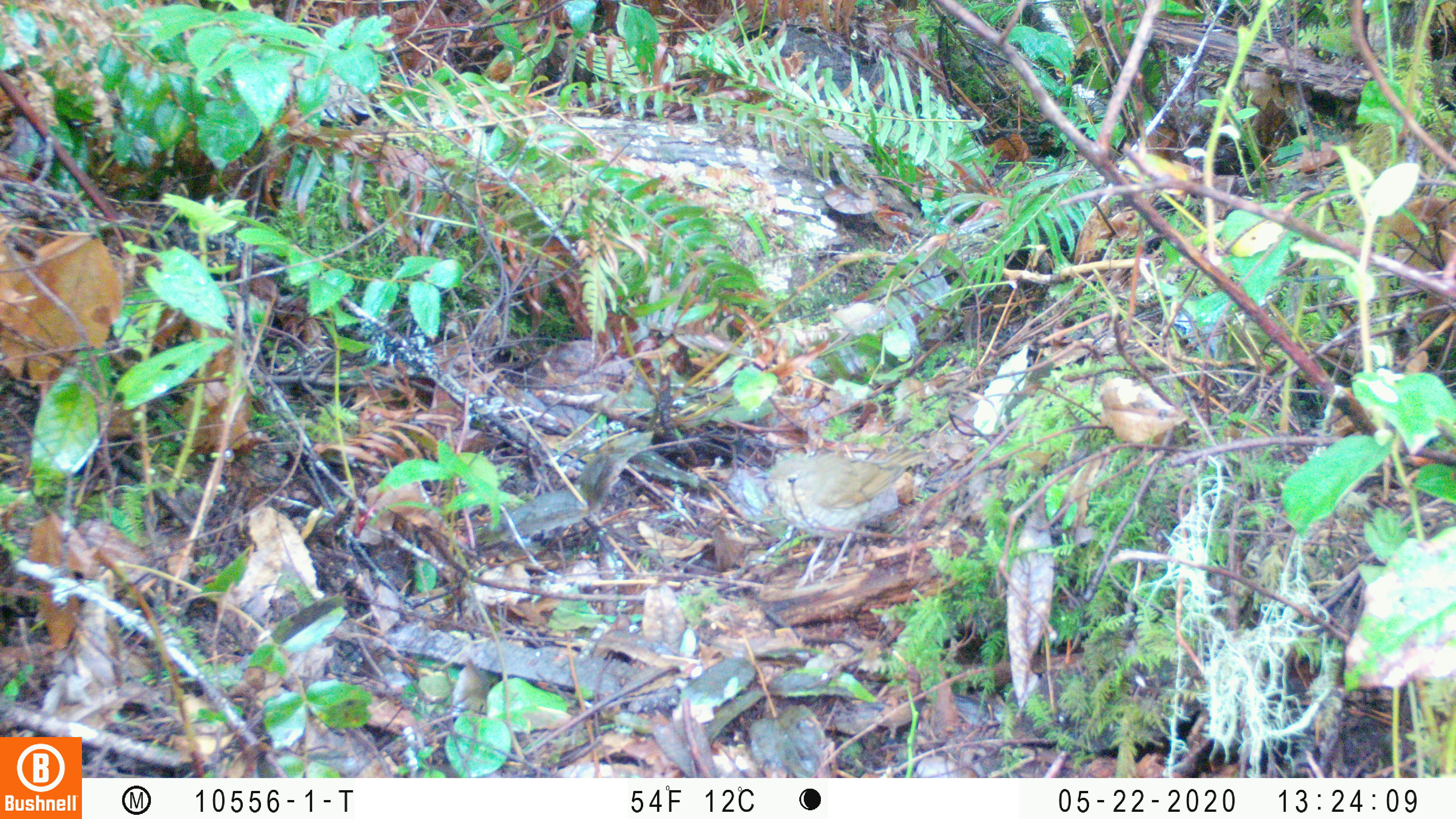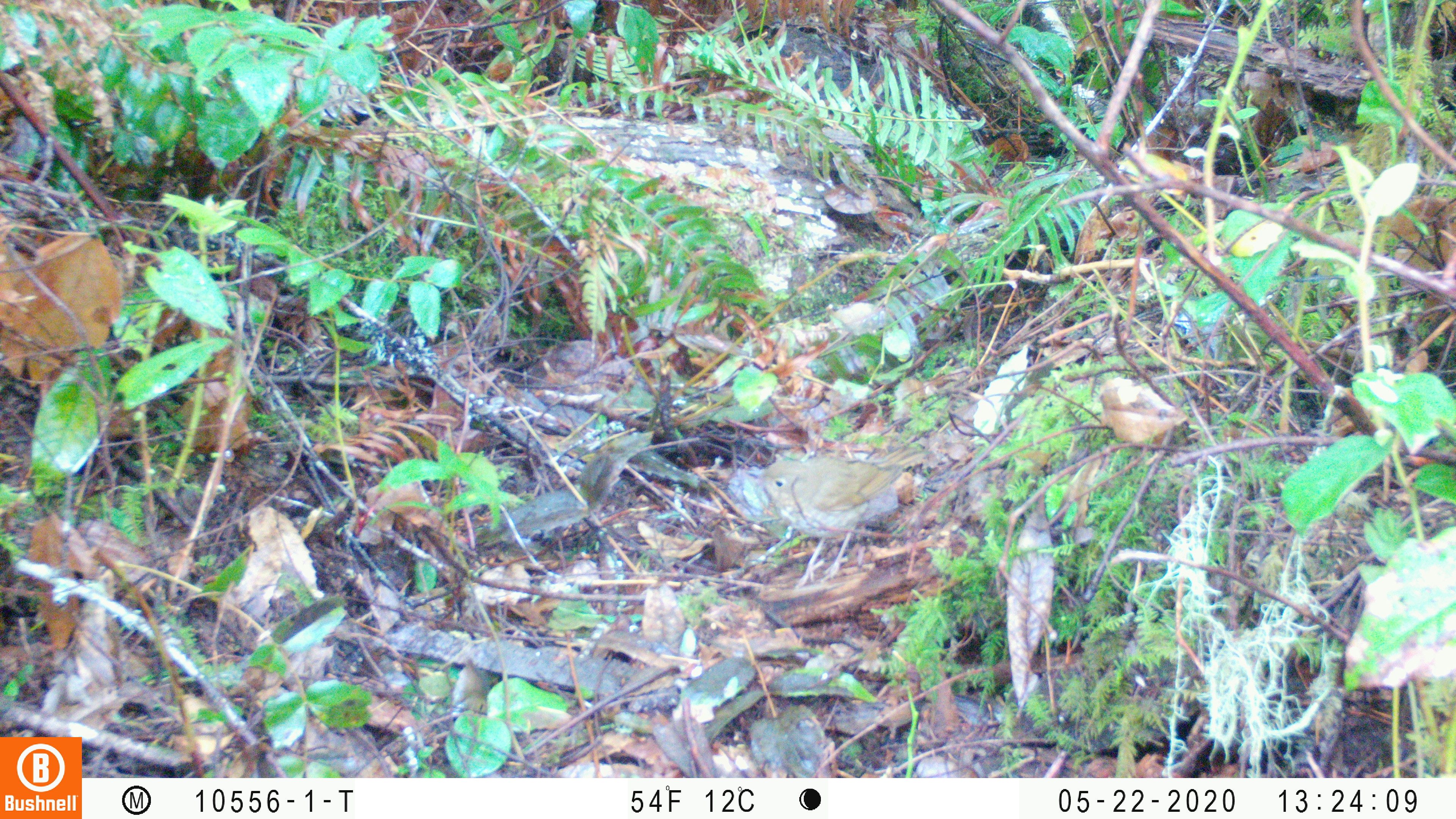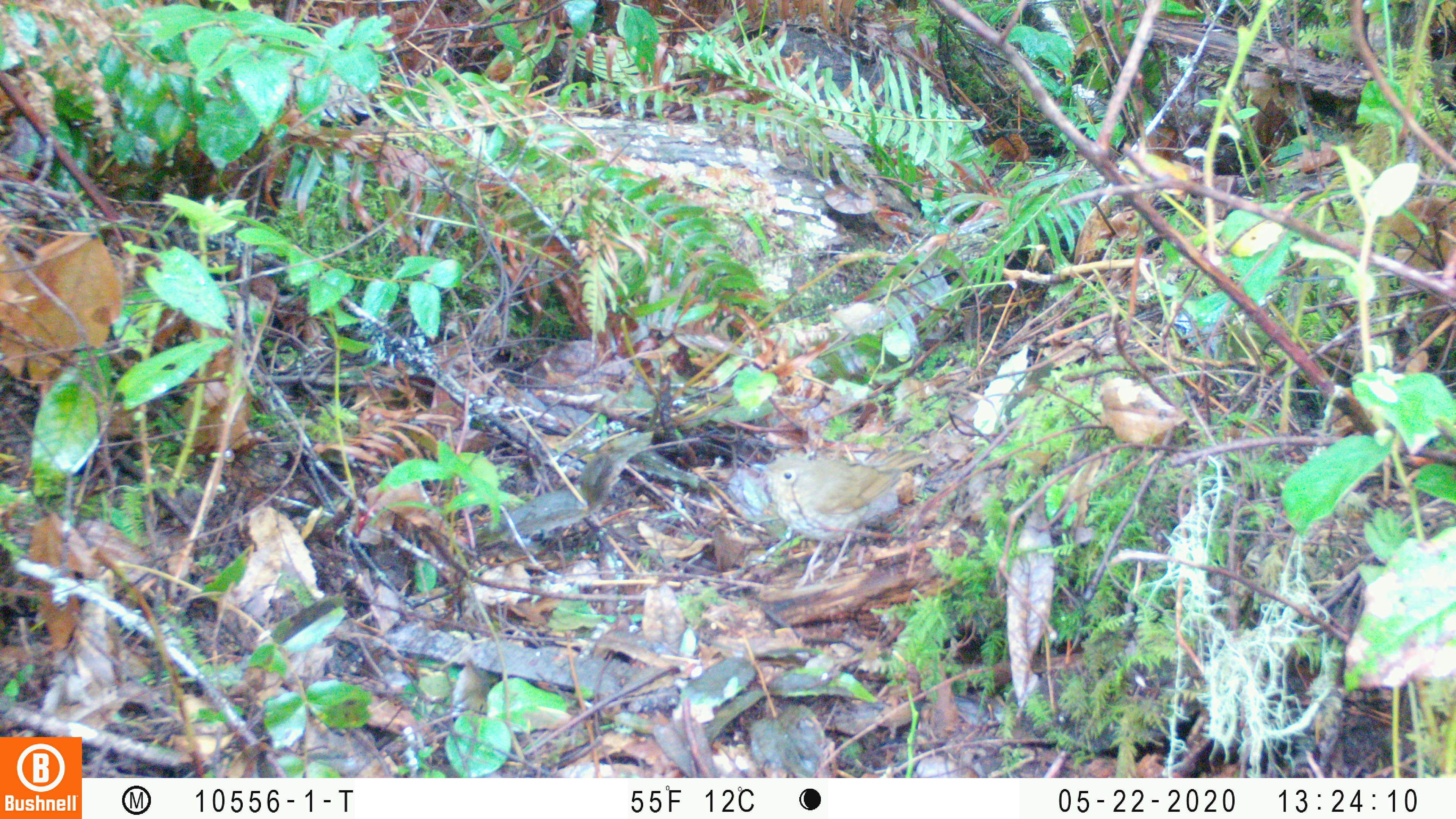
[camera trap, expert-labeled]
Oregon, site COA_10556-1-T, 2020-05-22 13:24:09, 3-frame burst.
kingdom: Animalia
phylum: Chordata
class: Aves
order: Passeriformes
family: Turdidae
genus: Catharus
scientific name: Catharus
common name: brown thrushes and nightingale-thrushes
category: catharus species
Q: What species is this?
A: Catharus species (brown thrushes and nightingale-thrushes) (Catharus).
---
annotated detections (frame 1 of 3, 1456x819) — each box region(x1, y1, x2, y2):
catharus species: region(759, 438, 934, 598)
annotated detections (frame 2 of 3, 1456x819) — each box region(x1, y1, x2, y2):
catharus species: region(745, 432, 932, 593)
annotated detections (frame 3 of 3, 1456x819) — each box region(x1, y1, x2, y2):
catharus species: region(742, 446, 933, 592)